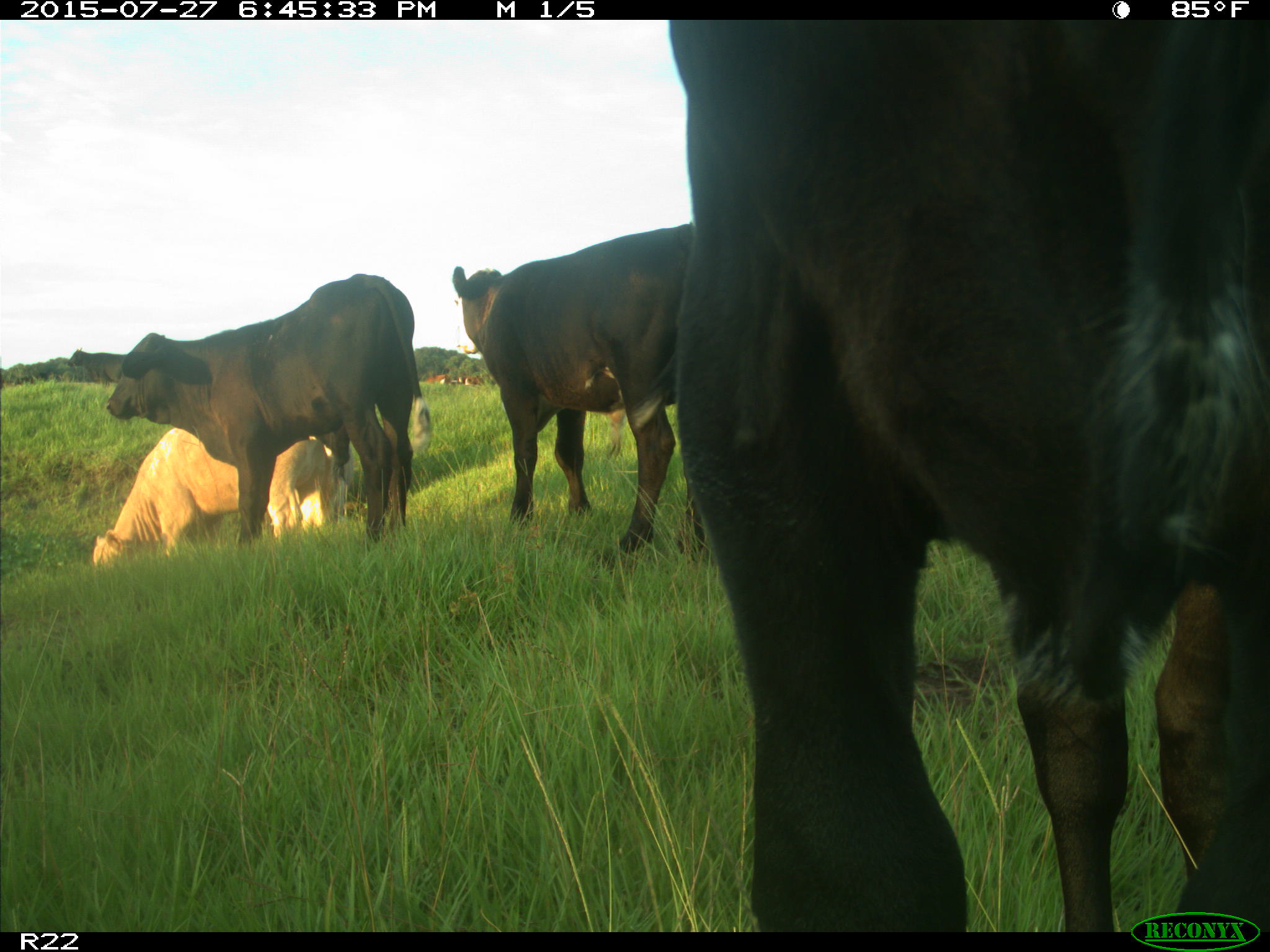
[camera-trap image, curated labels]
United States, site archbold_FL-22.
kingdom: Animalia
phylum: Chordata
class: Mammalia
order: Artiodactyla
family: Bovidae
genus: Bos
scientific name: Bos taurus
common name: domestic cow